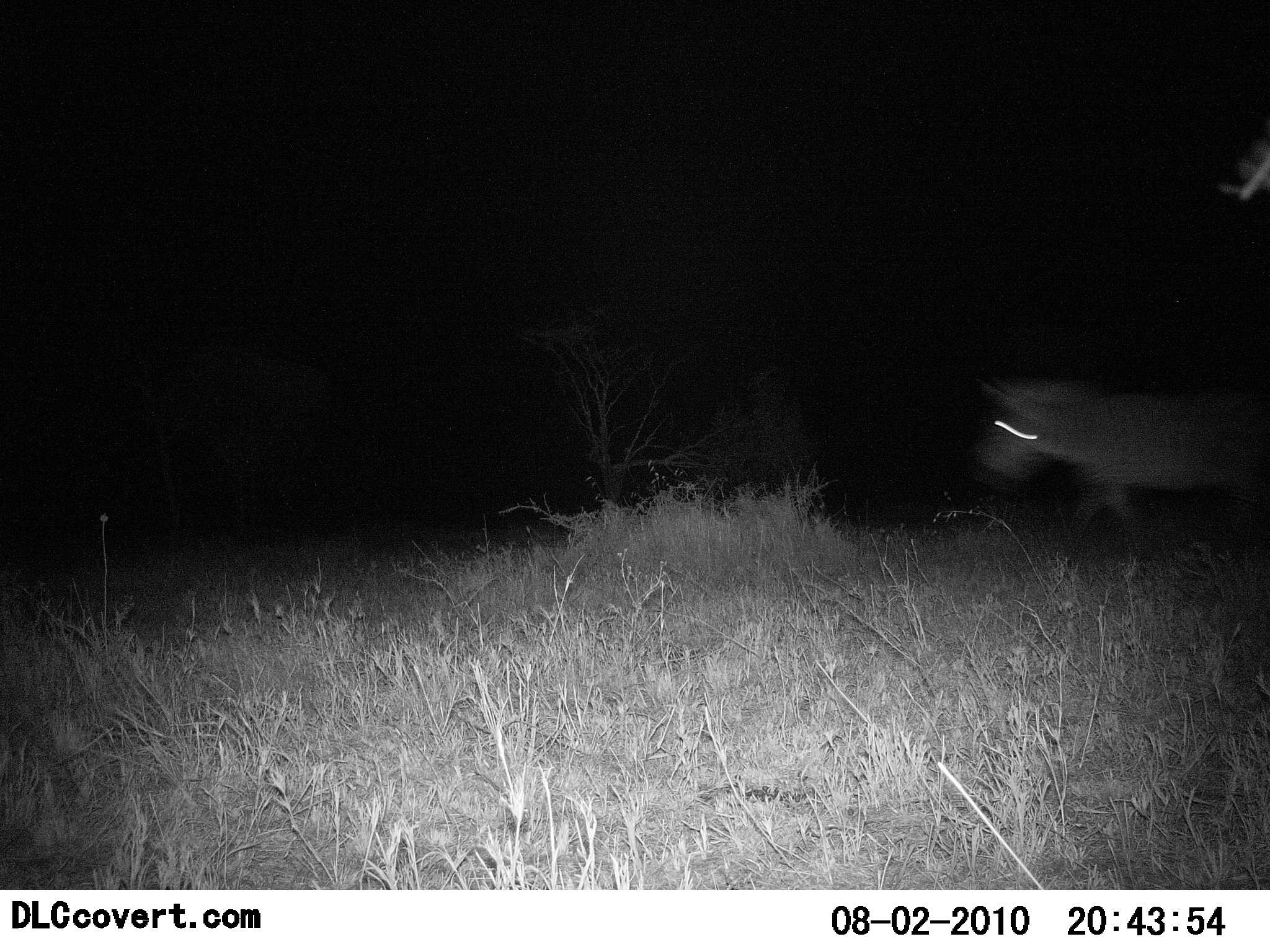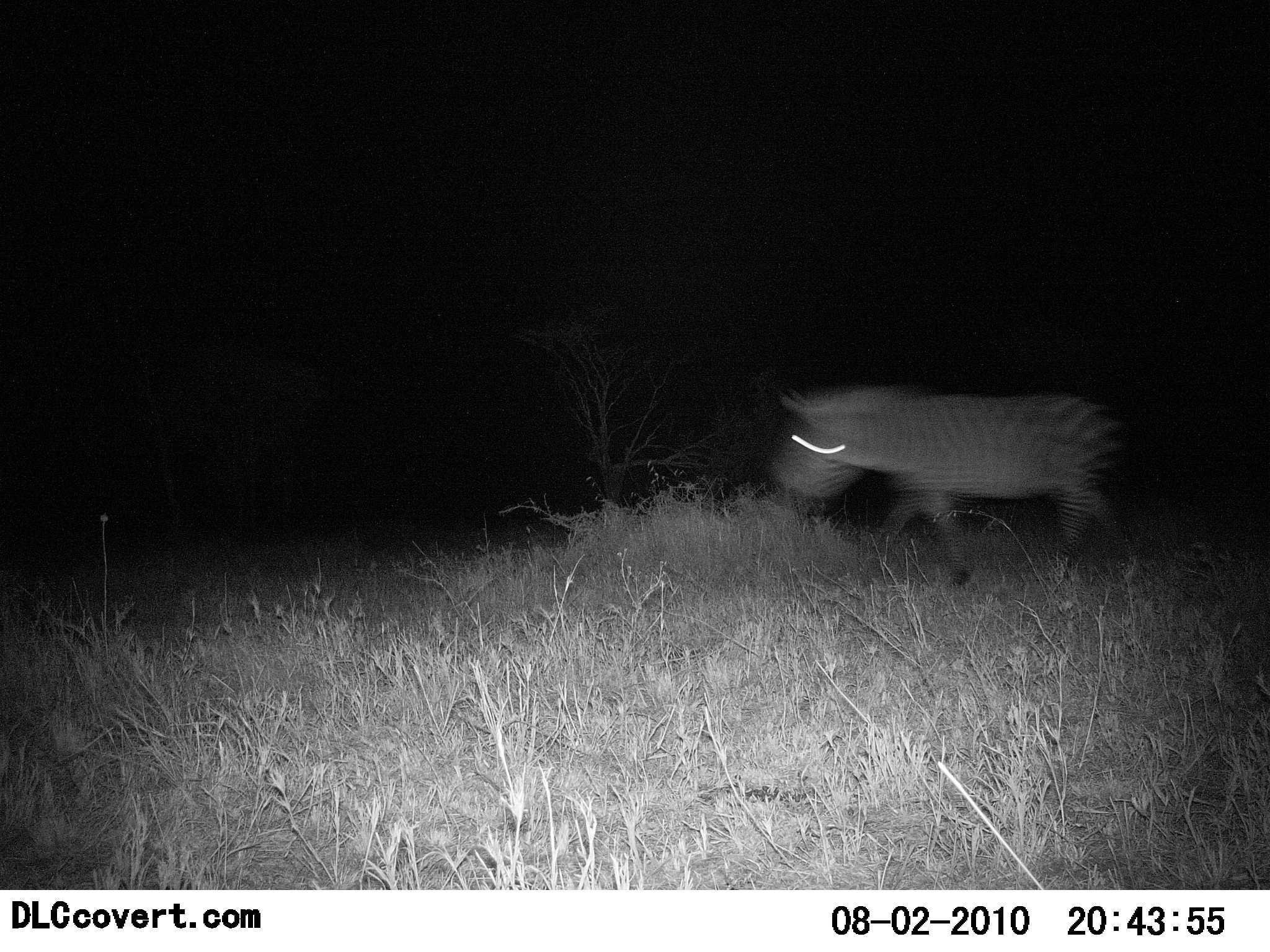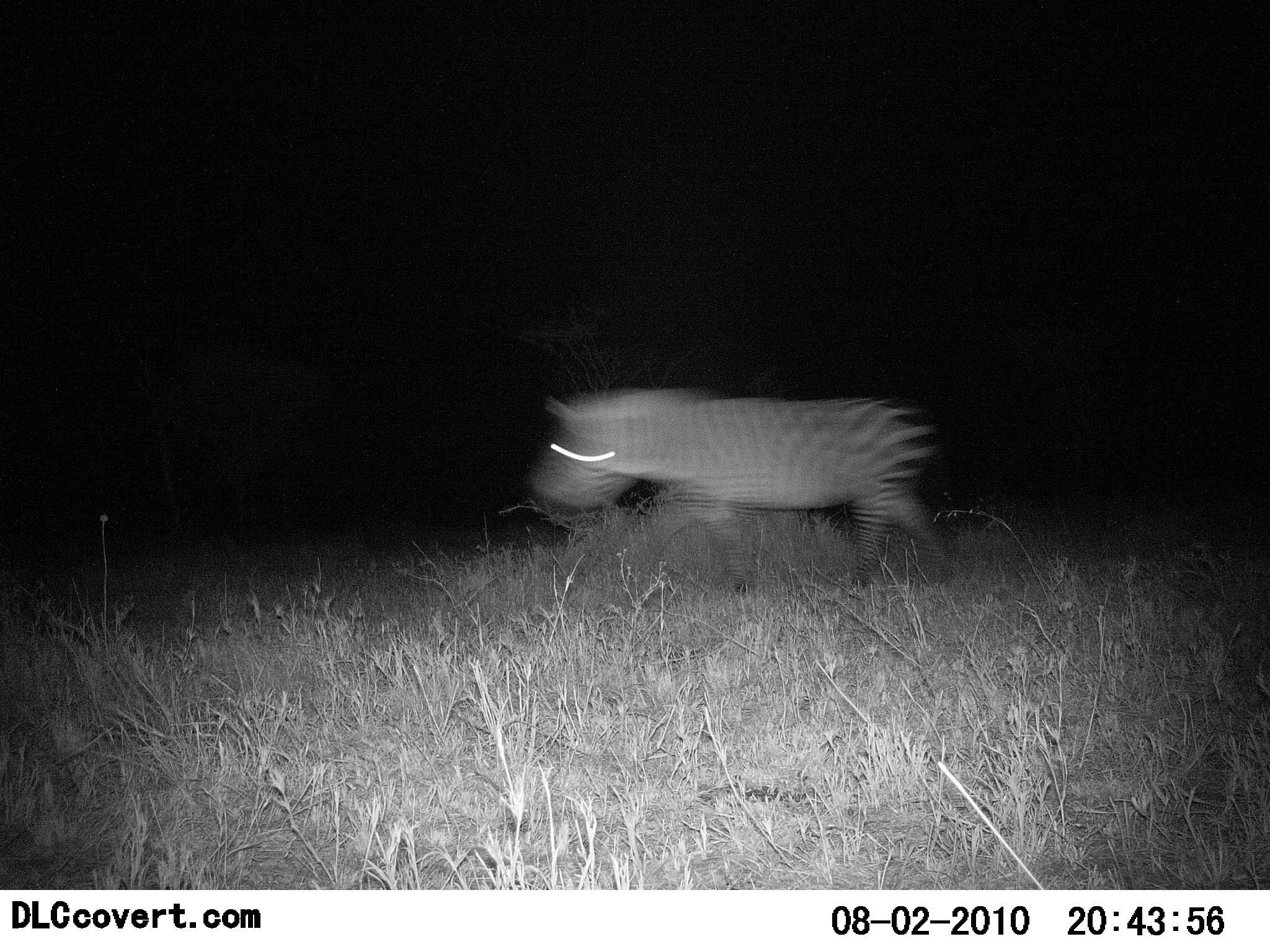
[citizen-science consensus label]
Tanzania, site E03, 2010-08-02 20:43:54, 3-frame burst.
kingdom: Animalia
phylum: Chordata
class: Mammalia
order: Perissodactyla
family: Equidae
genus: Equus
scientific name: Equus quagga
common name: plains zebra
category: zebra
Zebra (plains zebra) (Equus quagga), count 1. Behavior (volunteer vote fractions): standing 0%, resting 0%, moving 100%, interacting 0%. Young present (vote fraction): 0%. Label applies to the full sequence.